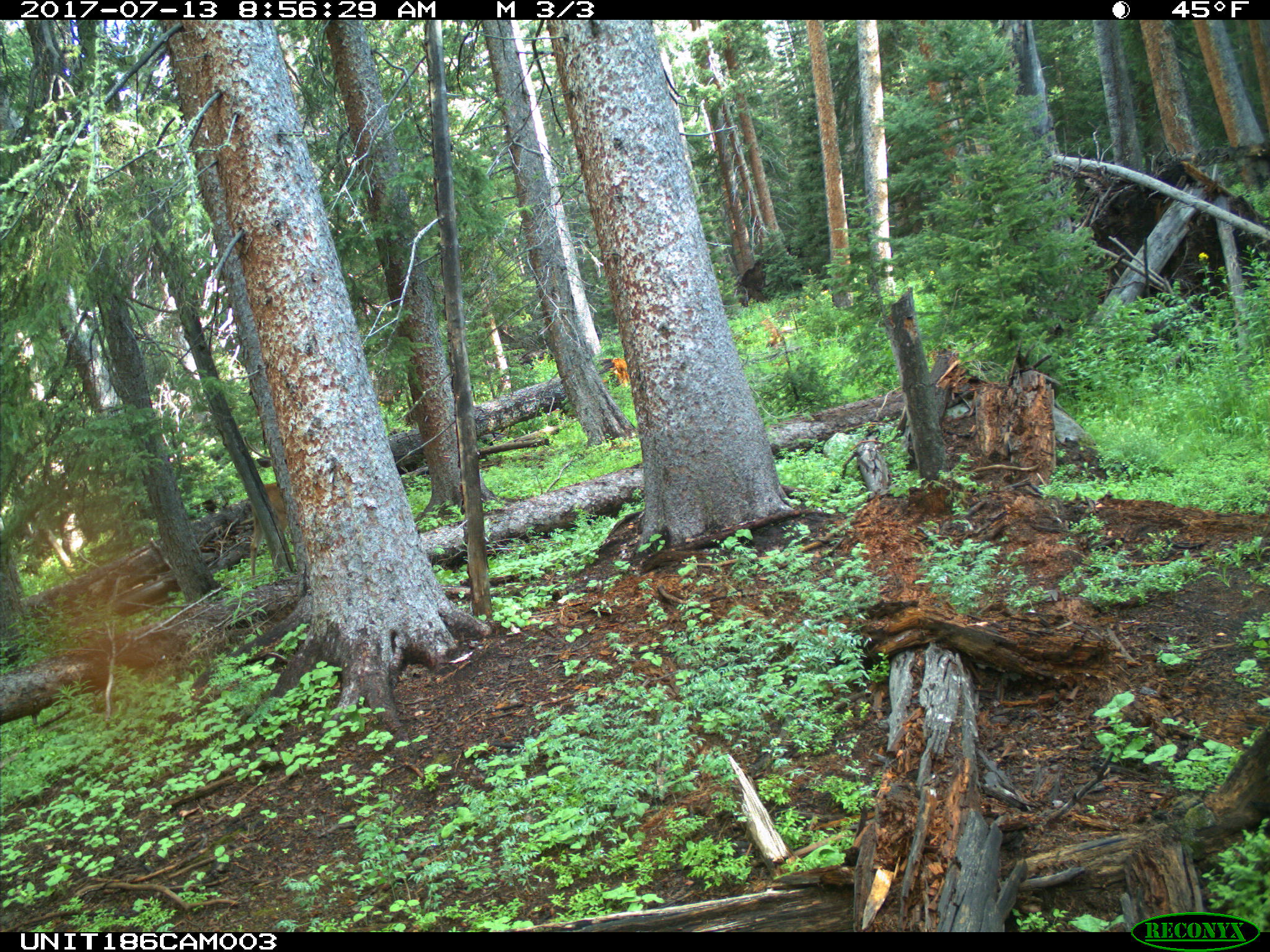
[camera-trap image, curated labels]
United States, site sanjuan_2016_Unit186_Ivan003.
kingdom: Animalia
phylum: Chordata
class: Mammalia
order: Artiodactyla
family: Cervidae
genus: Odocoileus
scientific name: Odocoileus hemionus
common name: mule deer